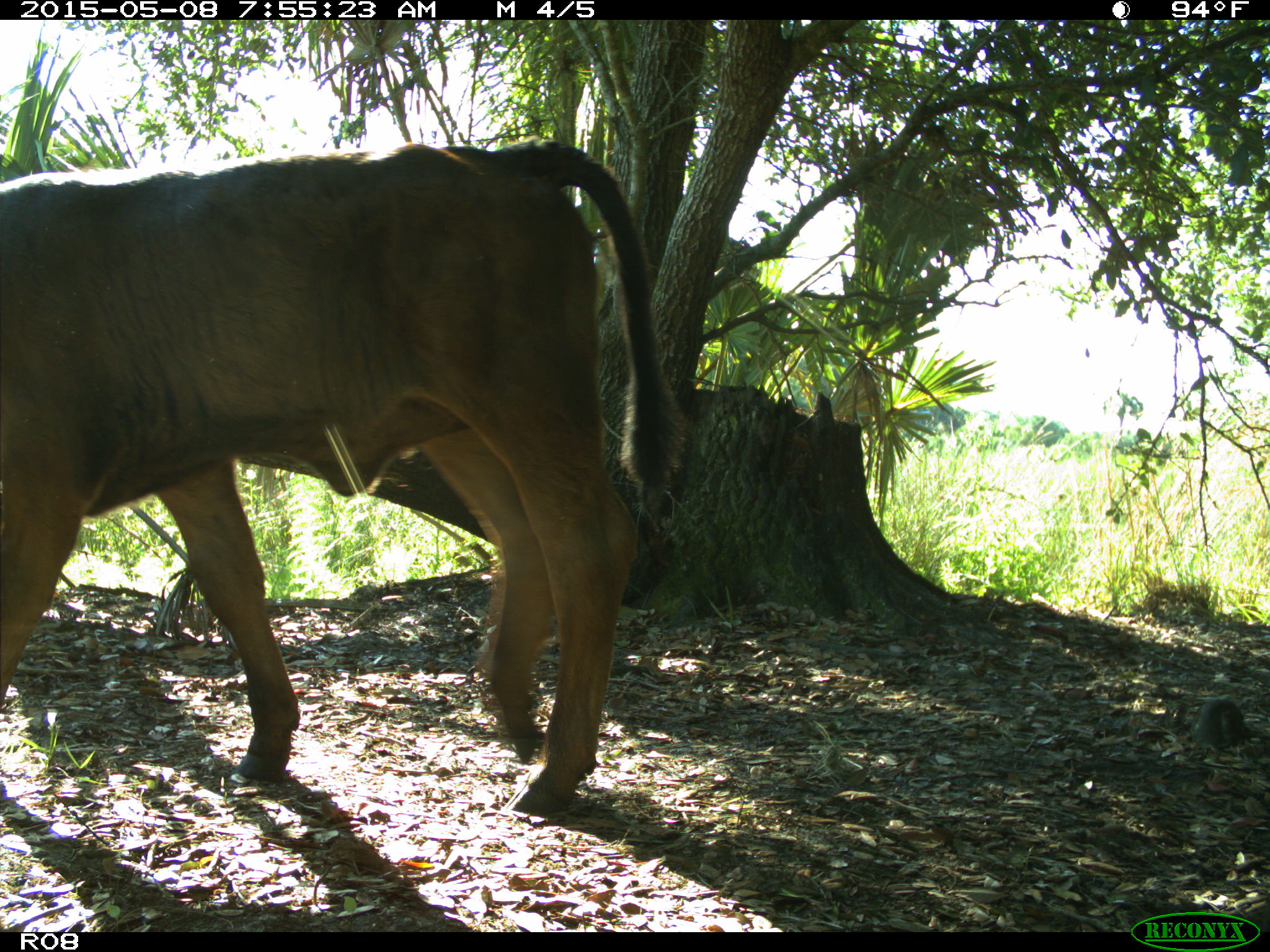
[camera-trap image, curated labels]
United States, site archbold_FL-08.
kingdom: Animalia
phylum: Chordata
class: Mammalia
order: Artiodactyla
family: Bovidae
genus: Bos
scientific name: Bos taurus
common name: domestic cow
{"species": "Bos taurus (domestic cow)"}